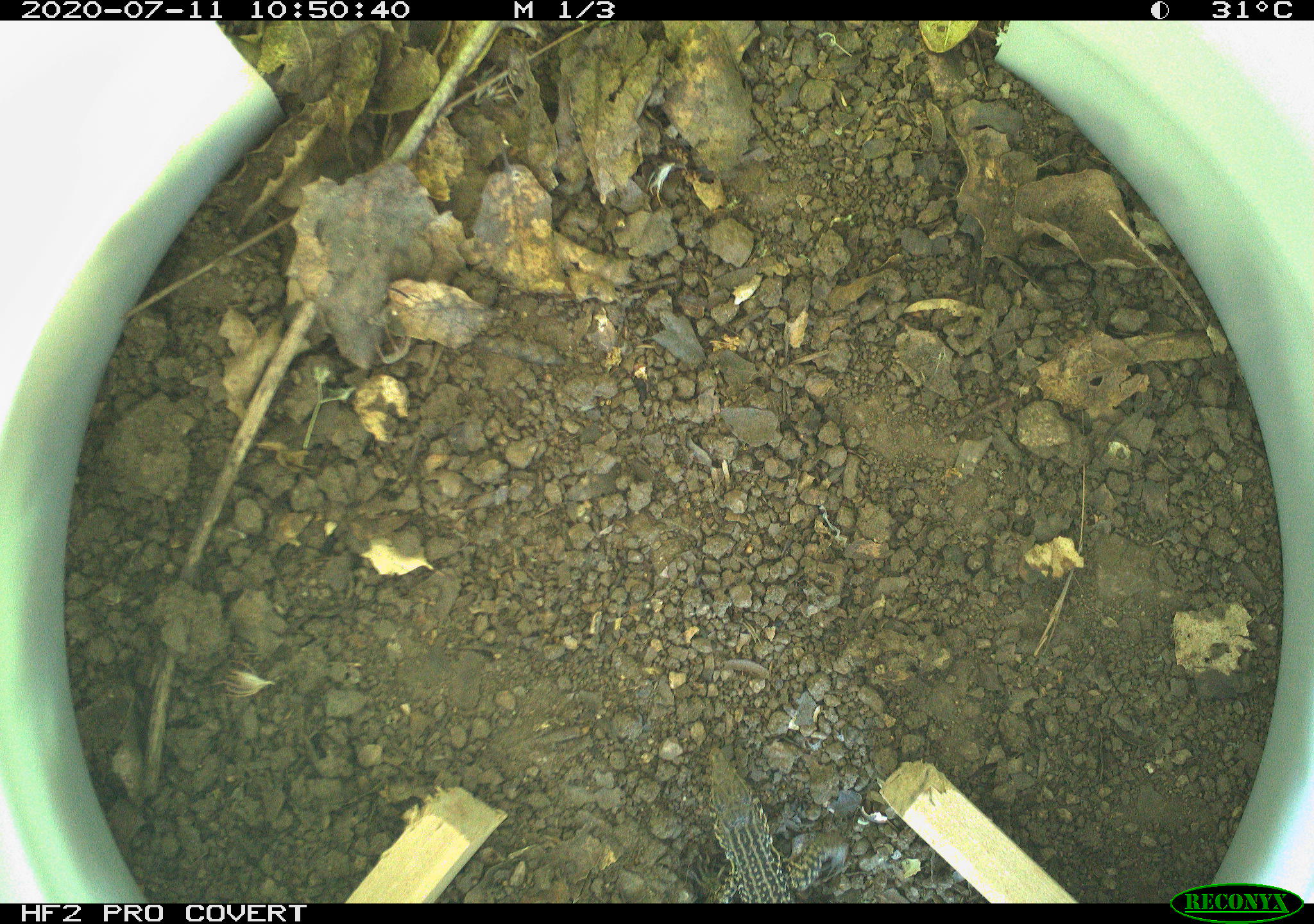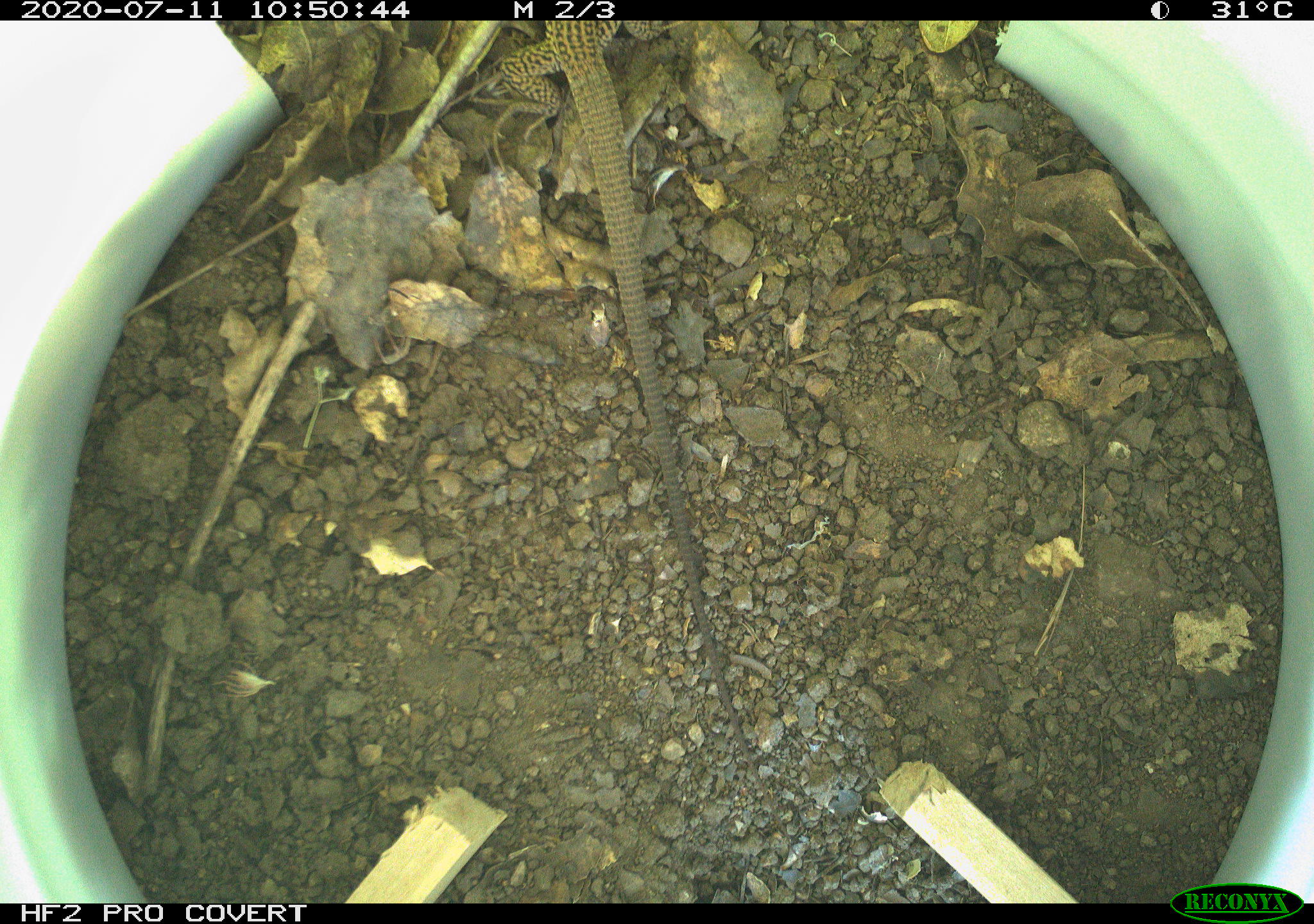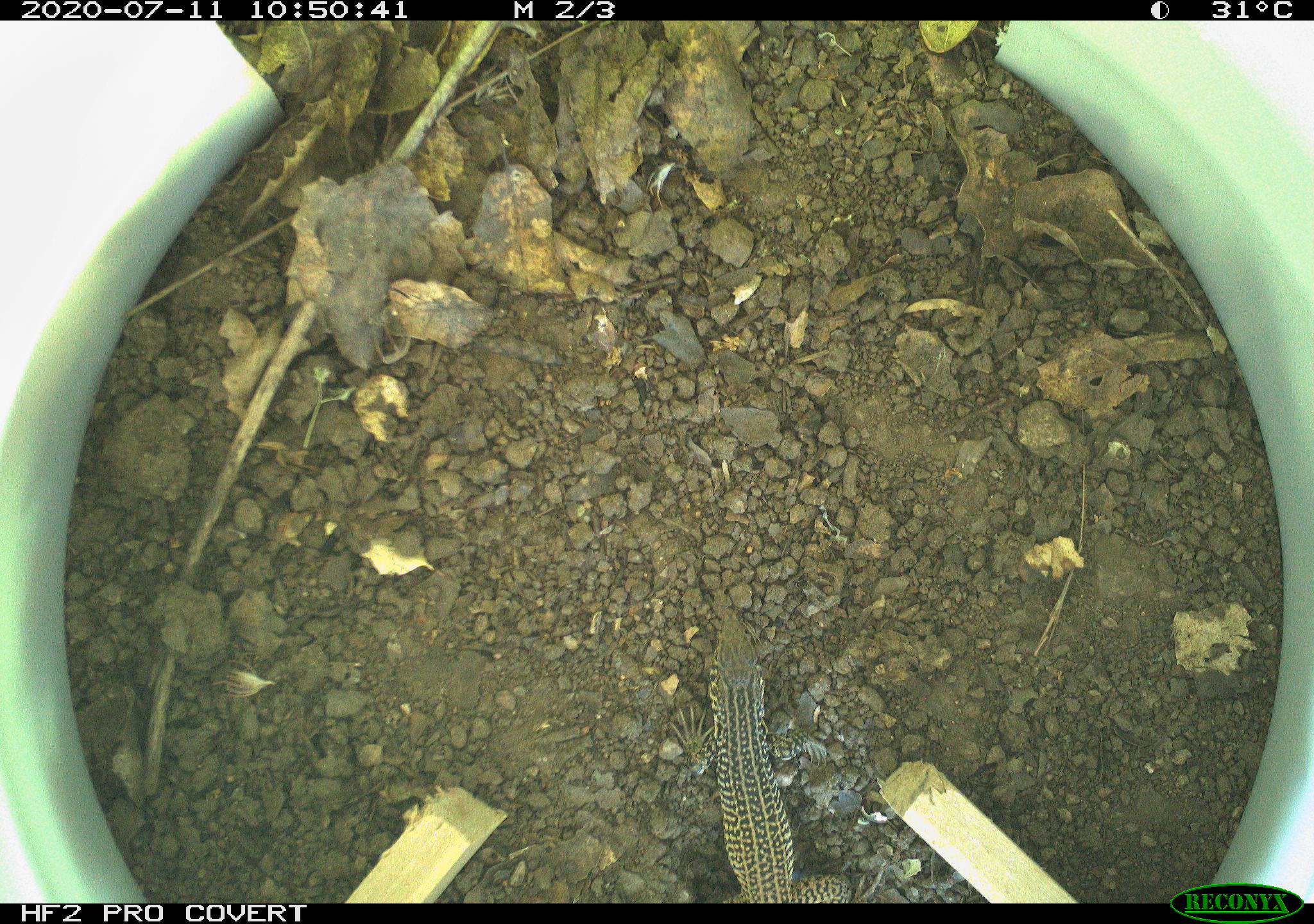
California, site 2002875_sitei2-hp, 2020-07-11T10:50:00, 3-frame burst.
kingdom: Animalia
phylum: Chordata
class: Reptilia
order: Squamata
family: Teiidae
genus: Aspidoscelis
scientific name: Aspidoscelis tigris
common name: western whiptail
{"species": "western whiptail (Aspidoscelis tigris)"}